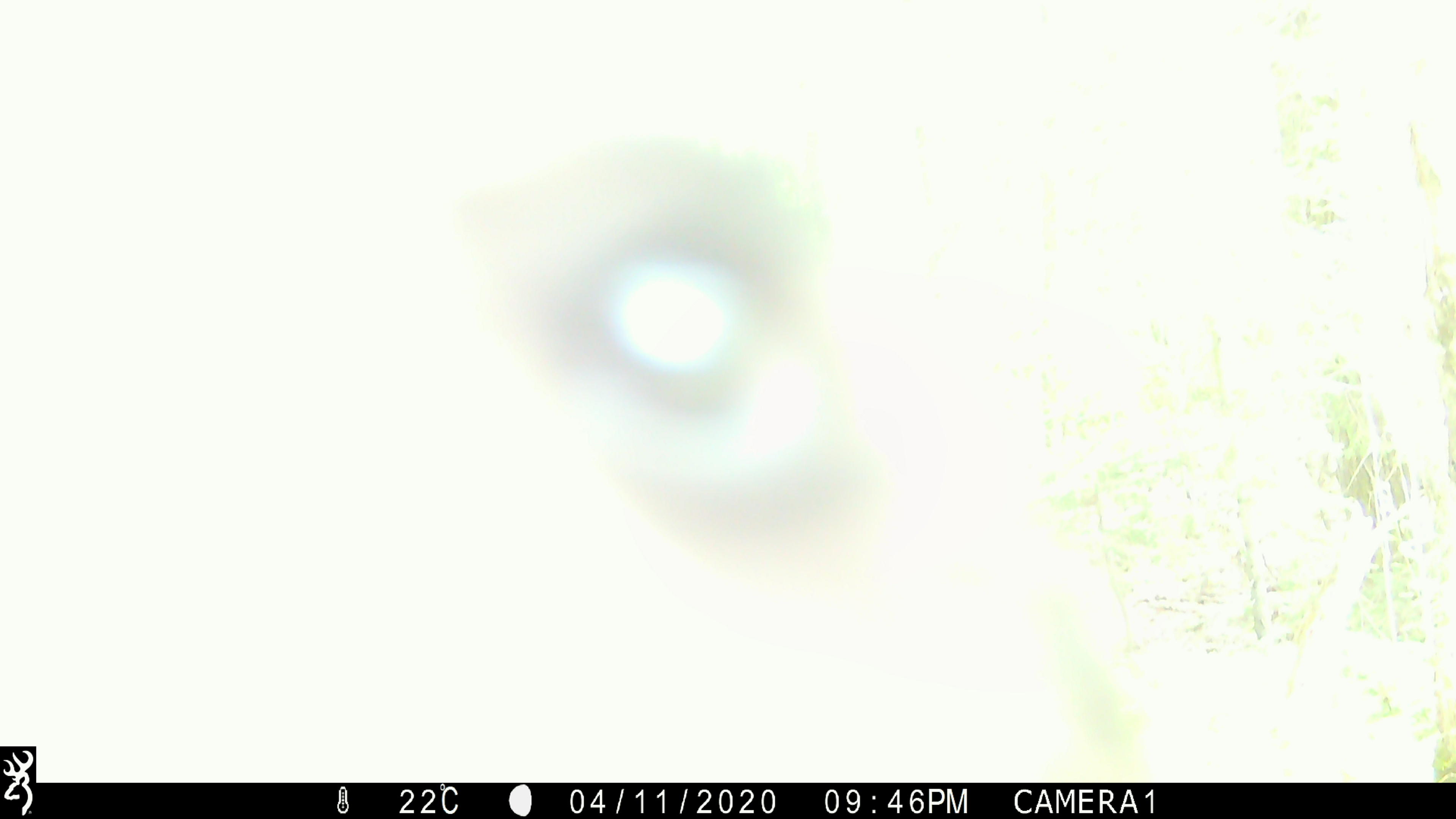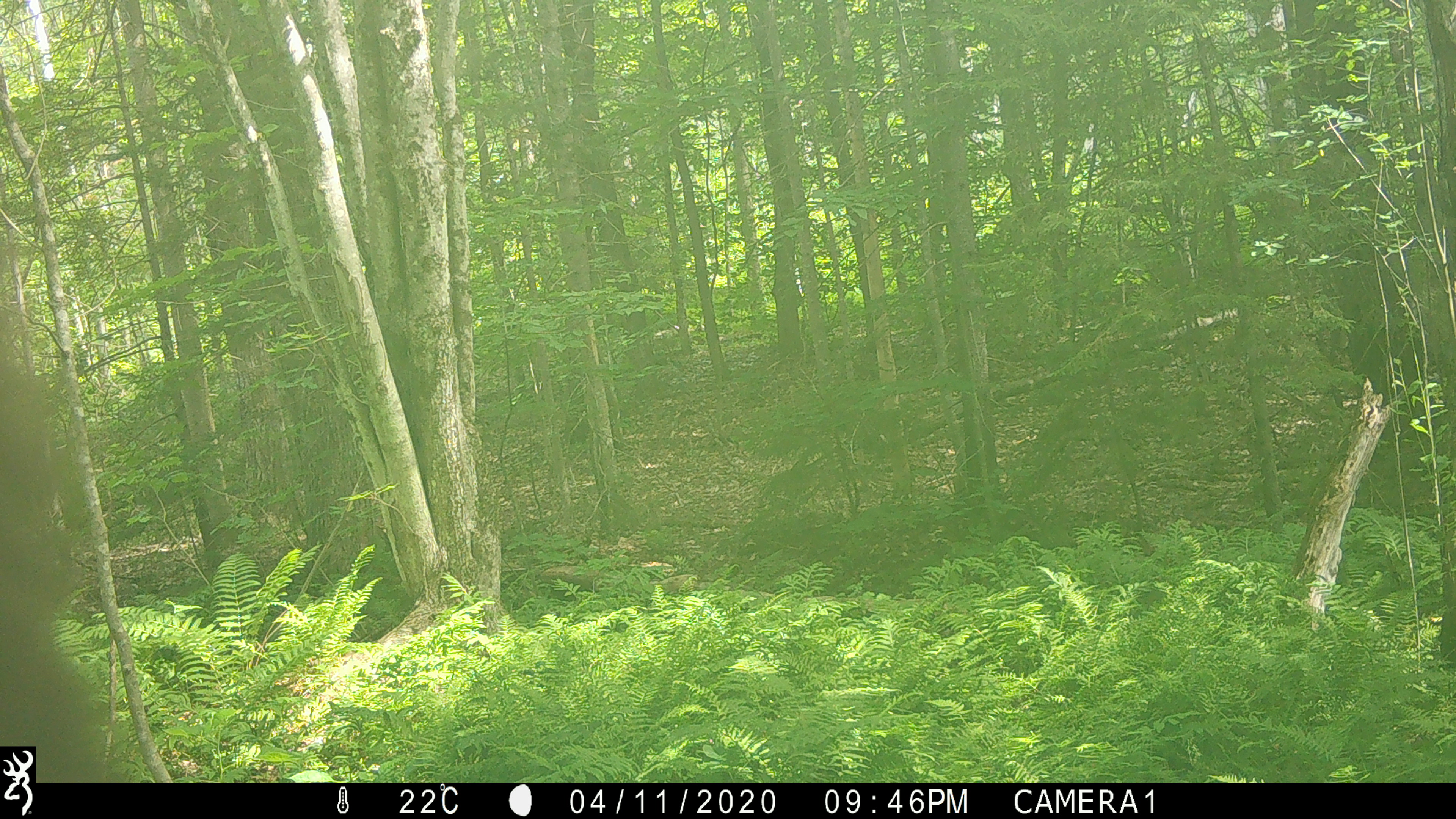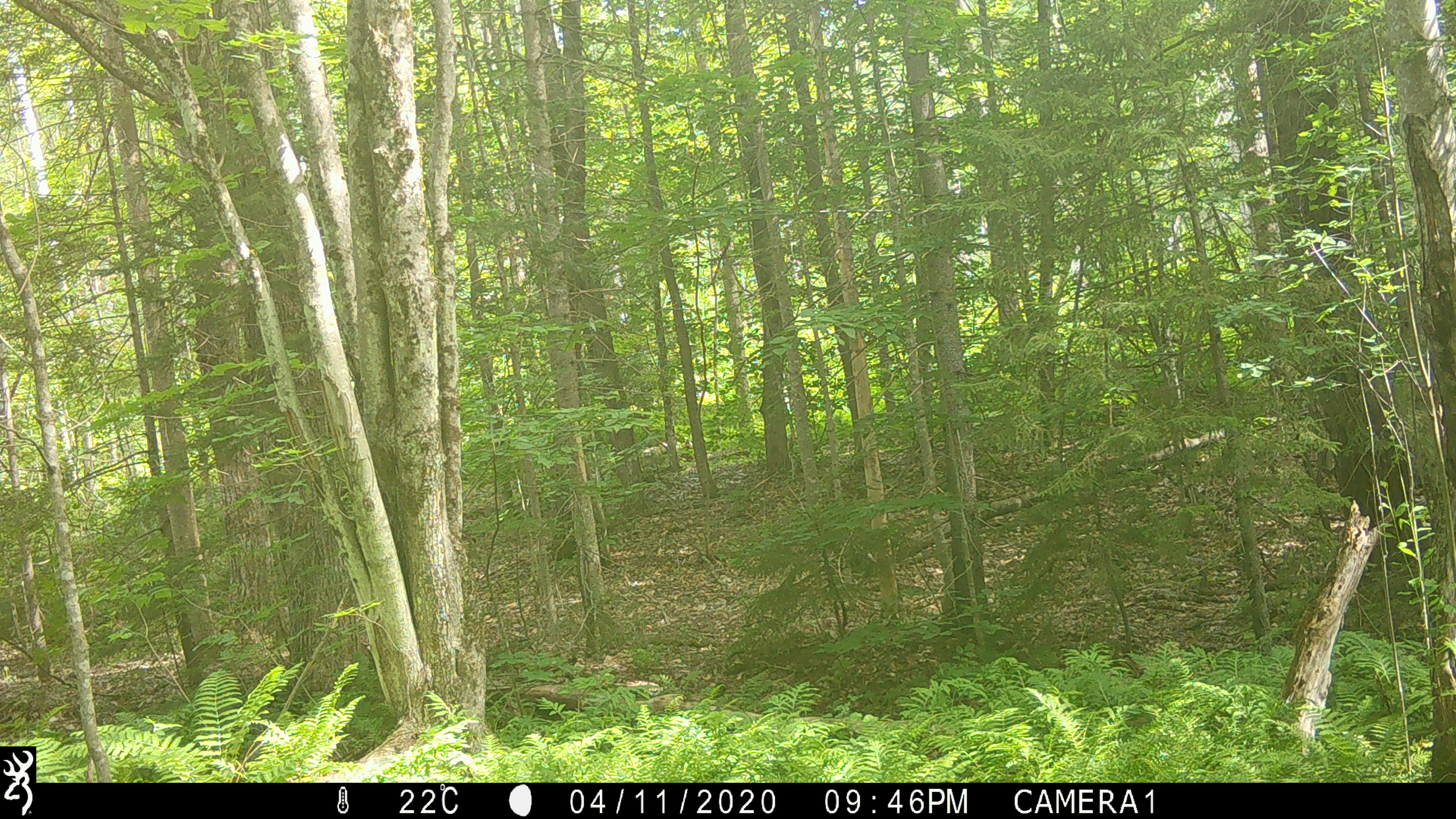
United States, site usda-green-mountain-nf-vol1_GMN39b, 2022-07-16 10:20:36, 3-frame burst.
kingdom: Animalia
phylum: Chordata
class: Mammalia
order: Carnivora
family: Ursidae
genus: Ursus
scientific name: Ursus americanus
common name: black bear